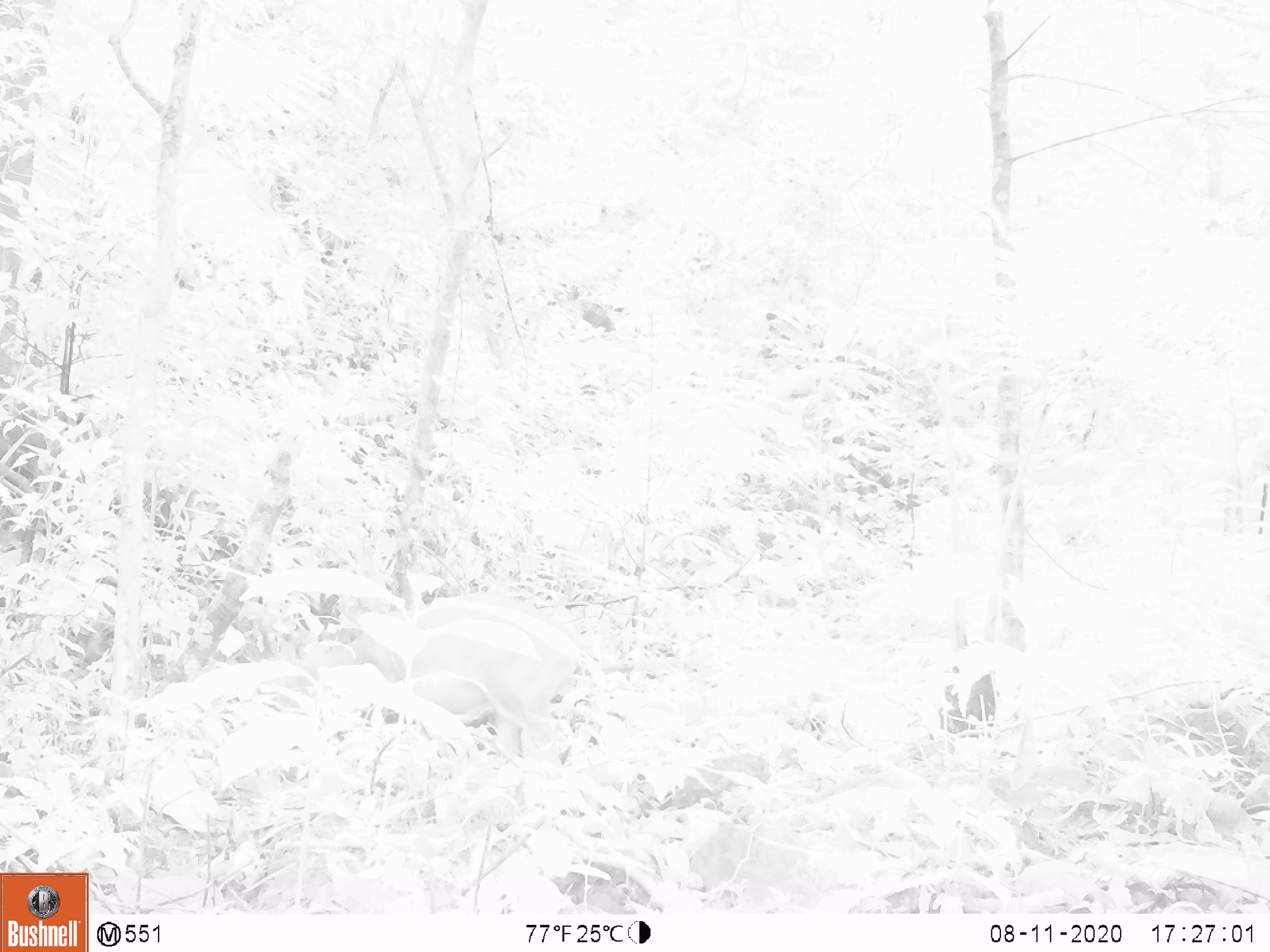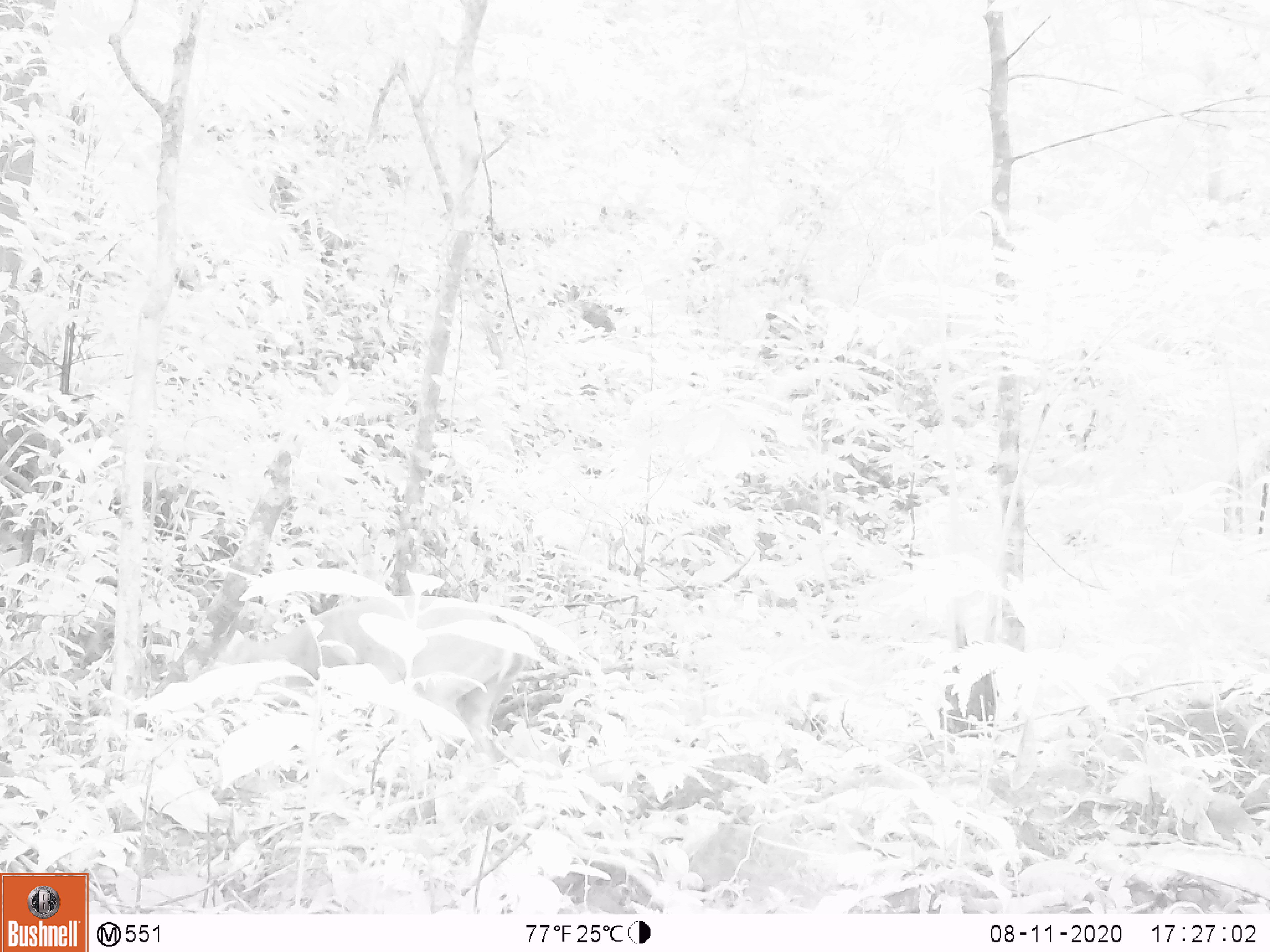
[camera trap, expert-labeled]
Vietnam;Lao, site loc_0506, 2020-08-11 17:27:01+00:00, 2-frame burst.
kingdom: Animalia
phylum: Chordata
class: Mammalia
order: Artiodactyla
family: Cervidae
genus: Muntiacus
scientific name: Muntiacus vuquangensis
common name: large-antlered muntjac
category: large antlered muntjac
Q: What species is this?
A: Large antlered muntjac (large-antlered muntjac) (Muntiacus vuquangensis).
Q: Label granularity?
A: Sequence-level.